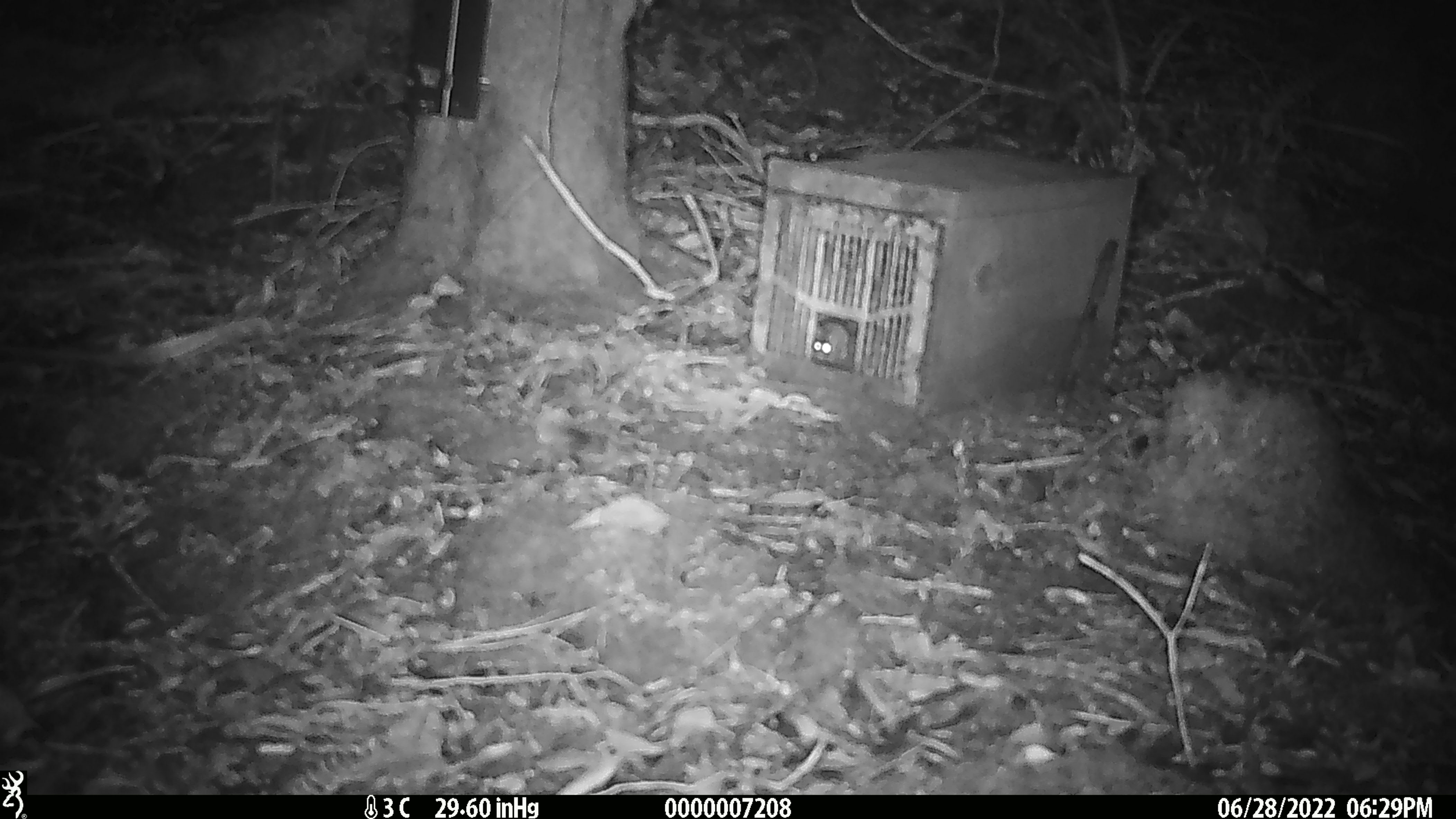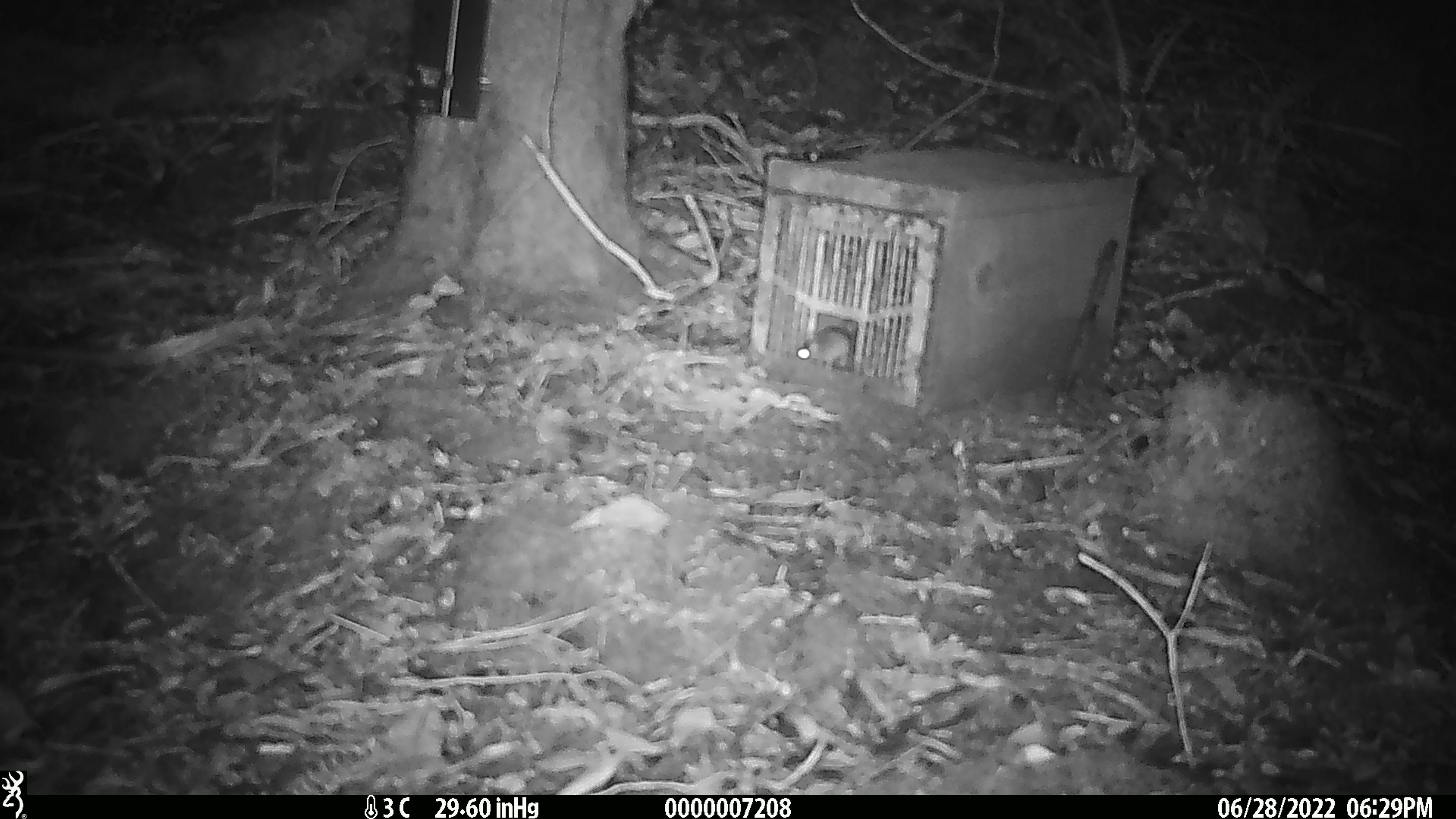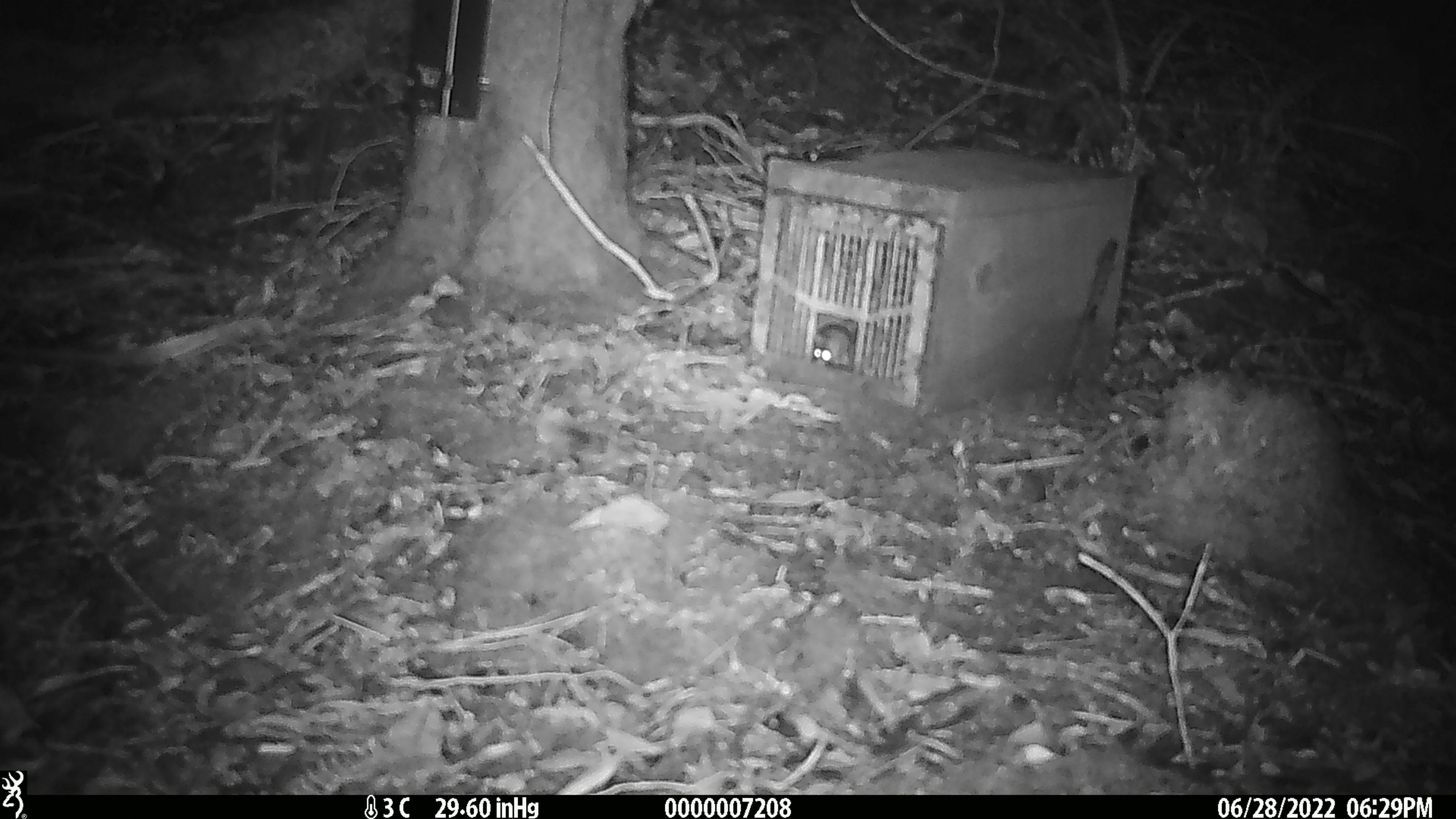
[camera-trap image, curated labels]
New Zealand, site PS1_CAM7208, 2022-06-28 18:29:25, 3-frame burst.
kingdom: Animalia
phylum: Chordata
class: Mammalia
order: Rodentia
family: Muridae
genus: Mus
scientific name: Mus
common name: mouse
Mouse (Mus).